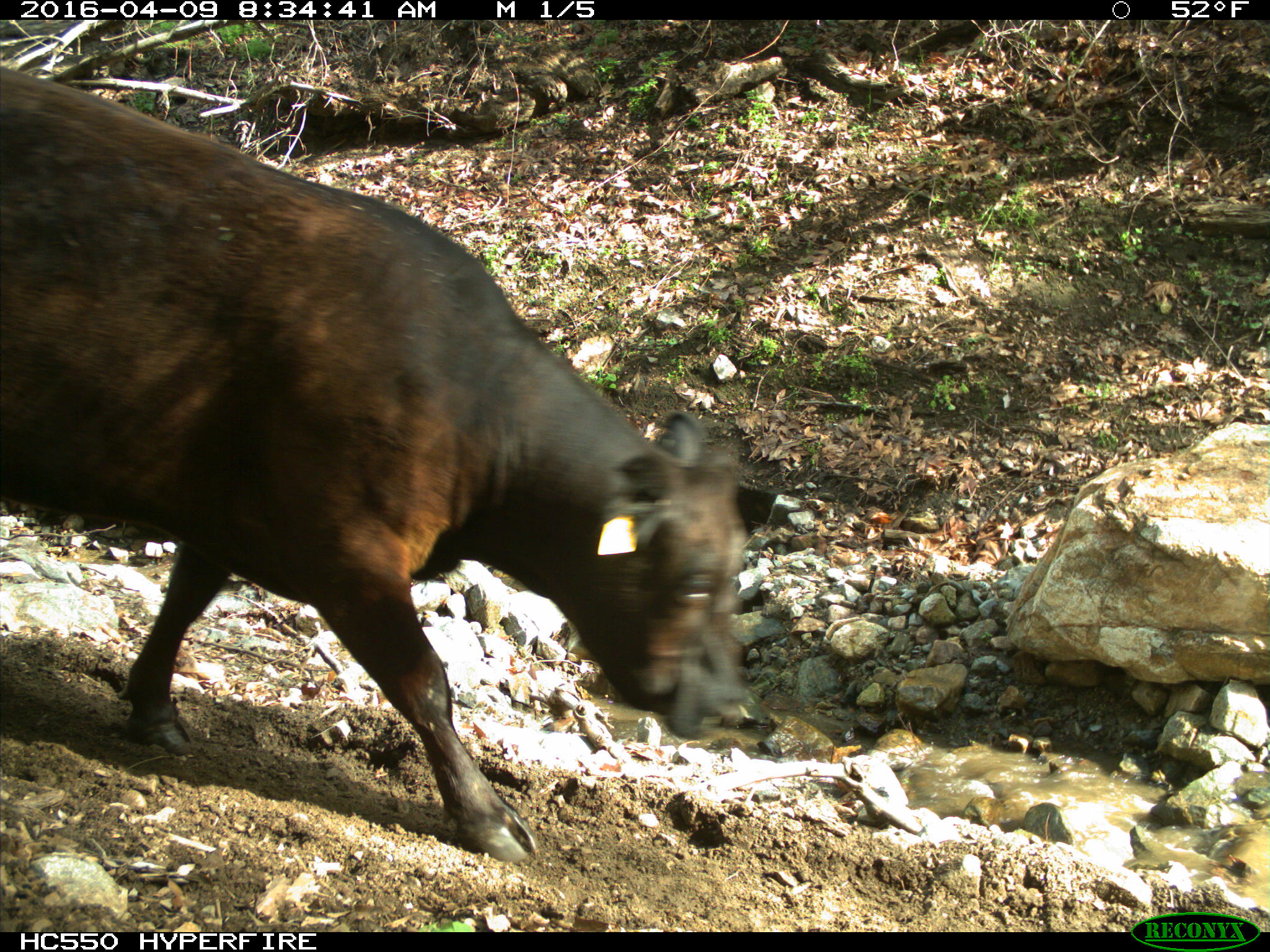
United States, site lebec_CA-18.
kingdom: Animalia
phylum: Chordata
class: Mammalia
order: Artiodactyla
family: Bovidae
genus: Bos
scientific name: Bos taurus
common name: domestic cow